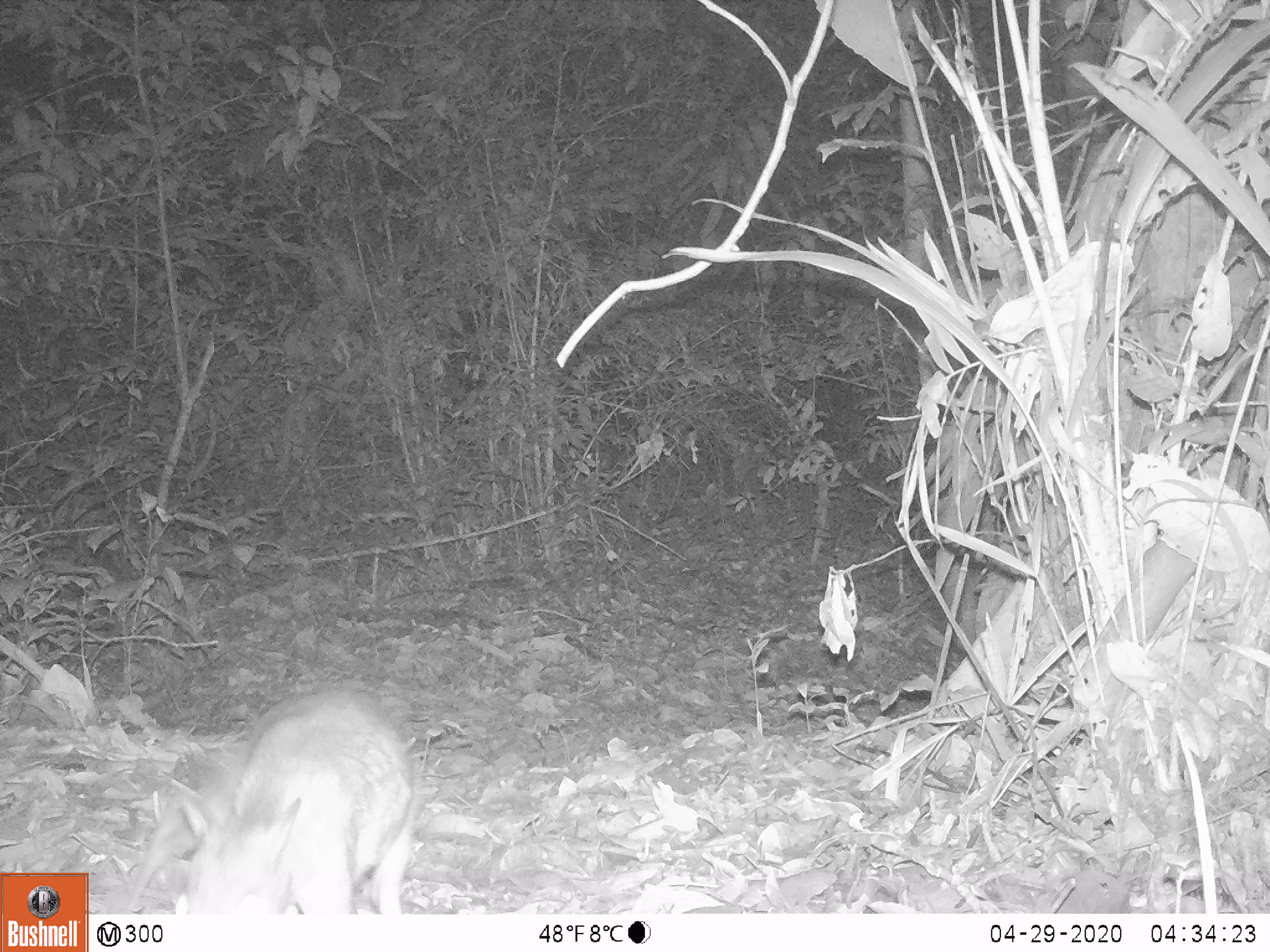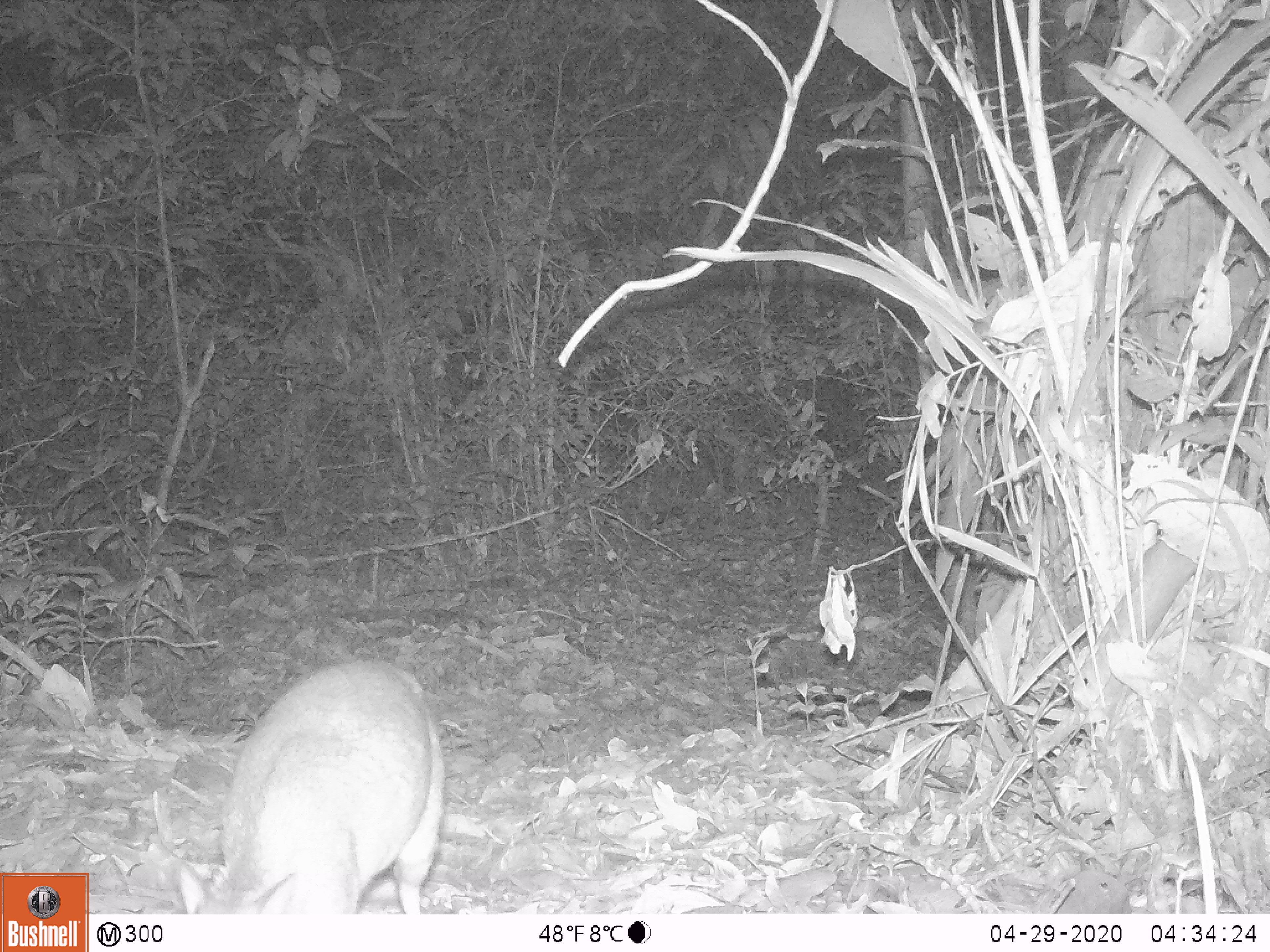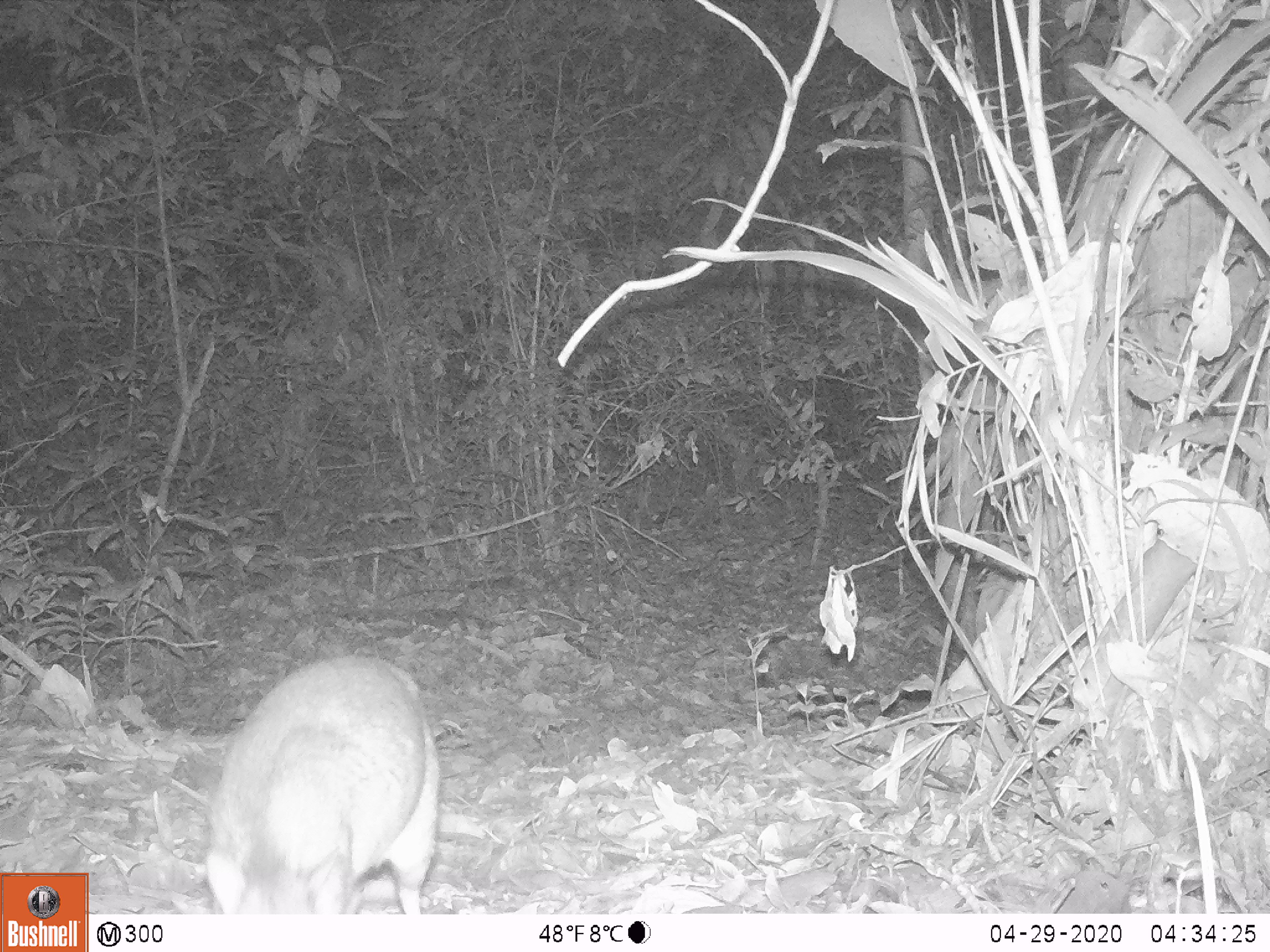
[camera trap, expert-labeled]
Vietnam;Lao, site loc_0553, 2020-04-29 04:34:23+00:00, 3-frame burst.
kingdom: Animalia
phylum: Chordata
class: Mammalia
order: Artiodactyla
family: Tragulidae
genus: Moschiola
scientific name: Moschiola meminna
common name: chevrotain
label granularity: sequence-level